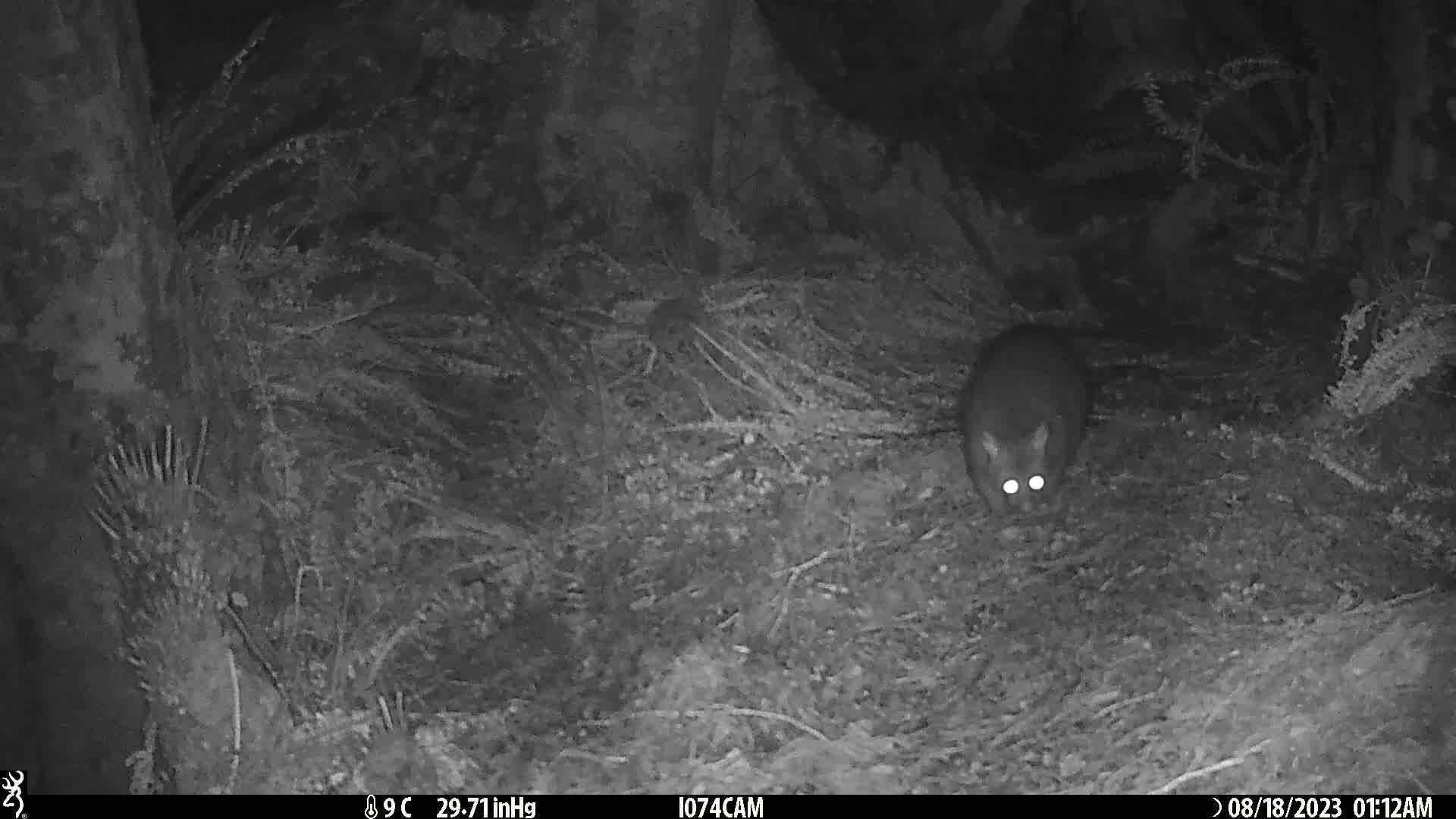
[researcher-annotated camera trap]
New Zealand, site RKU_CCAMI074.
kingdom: Animalia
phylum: Chordata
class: Mammalia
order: Diprotodontia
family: Phalangeridae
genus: Trichosurus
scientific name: Trichosurus vulpecula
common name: common brushtail possum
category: possum